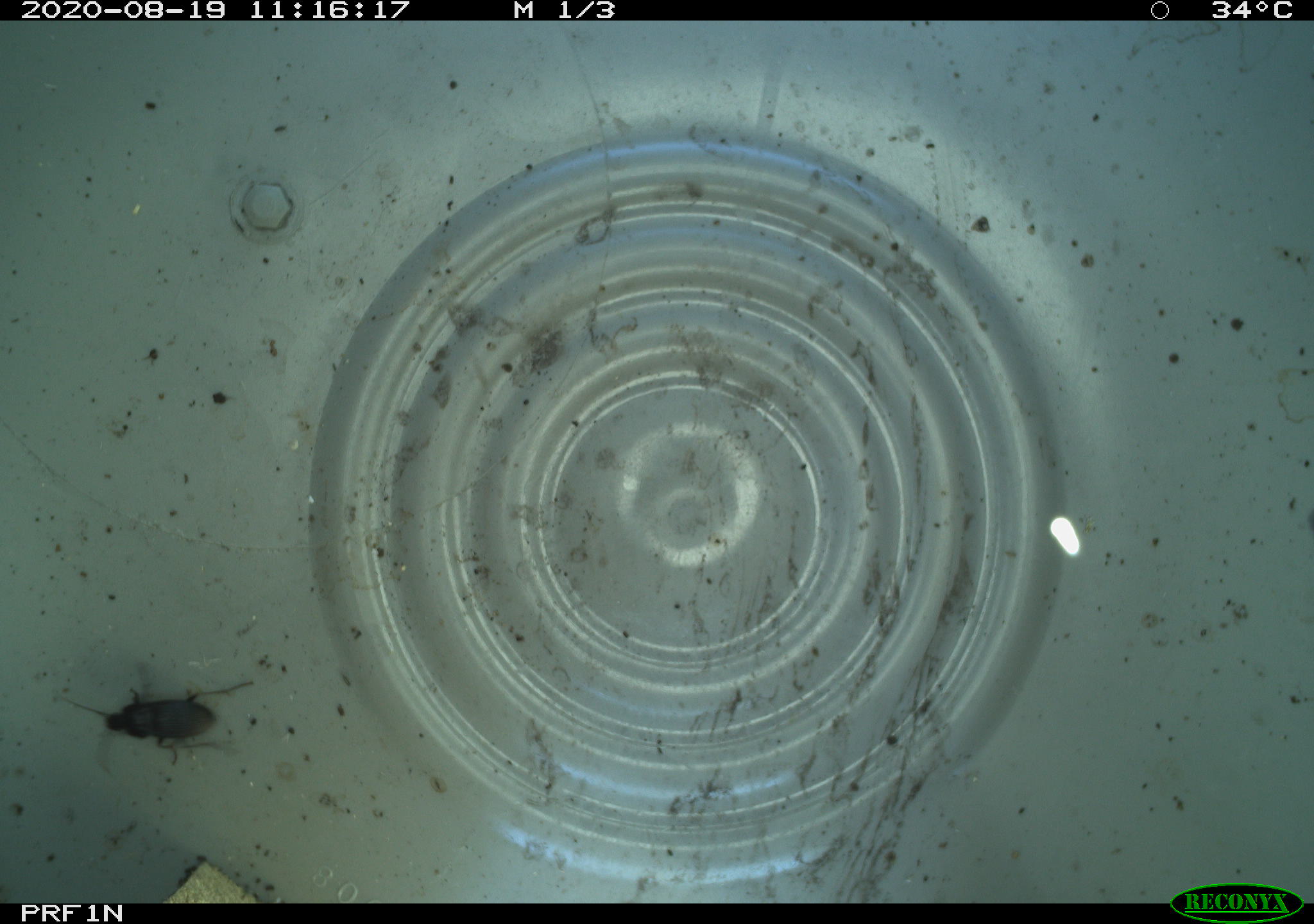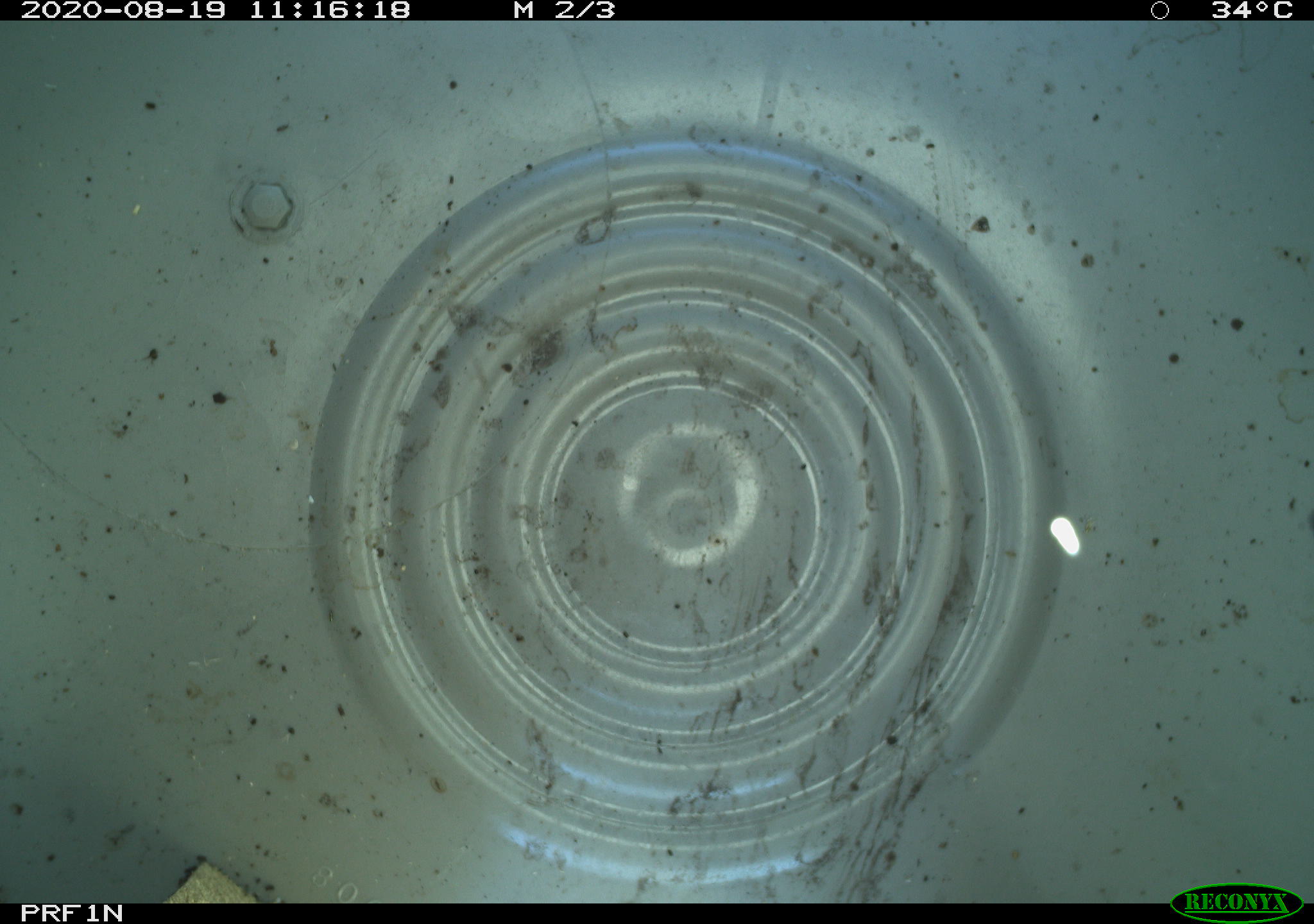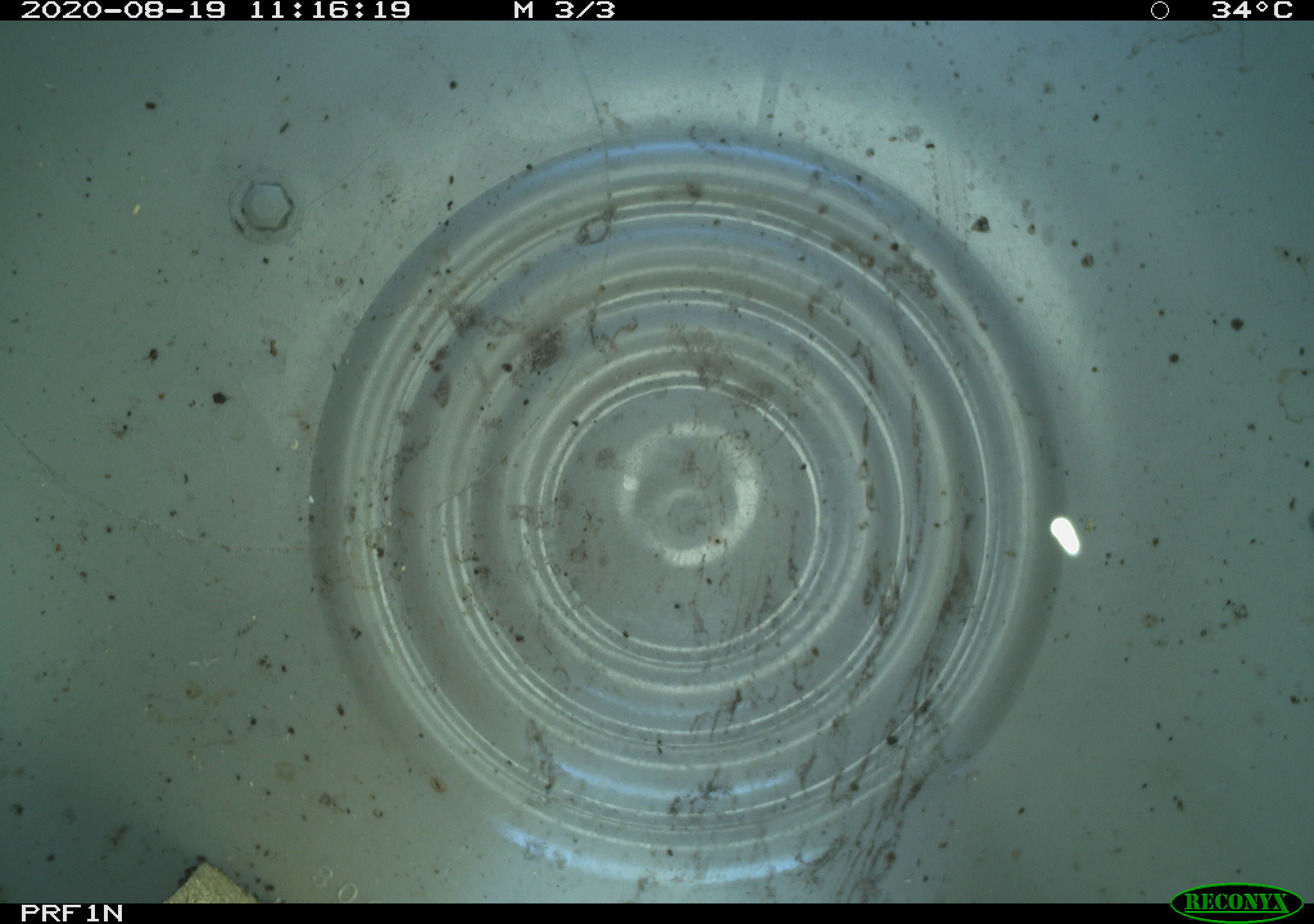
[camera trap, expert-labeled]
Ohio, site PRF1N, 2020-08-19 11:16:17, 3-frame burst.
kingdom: Animalia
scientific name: Animalia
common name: animal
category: invertebrate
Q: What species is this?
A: Invertebrate (animal) (Animalia).